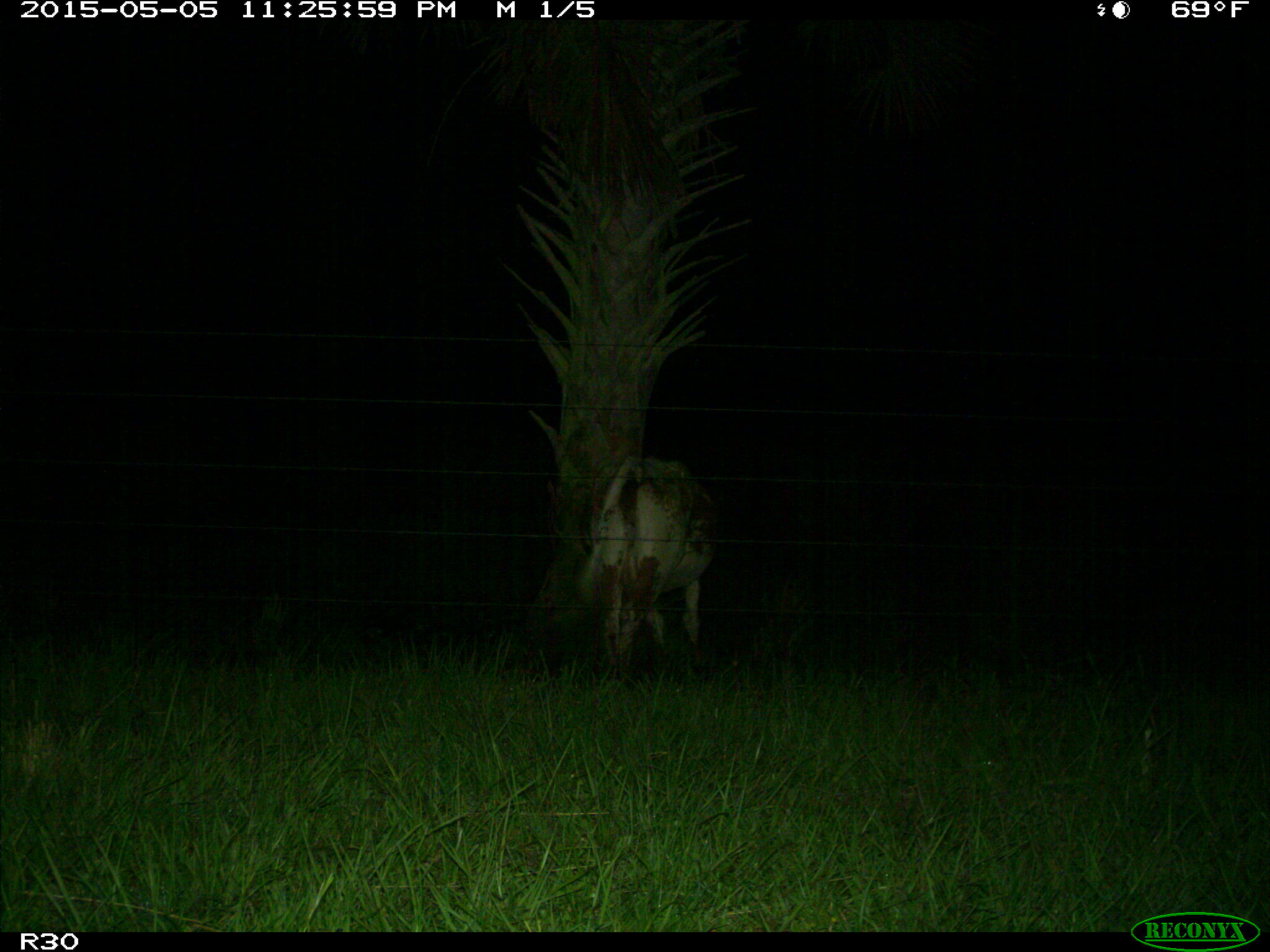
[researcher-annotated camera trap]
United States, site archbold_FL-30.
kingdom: Animalia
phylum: Chordata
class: Mammalia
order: Artiodactyla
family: Bovidae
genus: Bos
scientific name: Bos taurus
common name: domestic cow